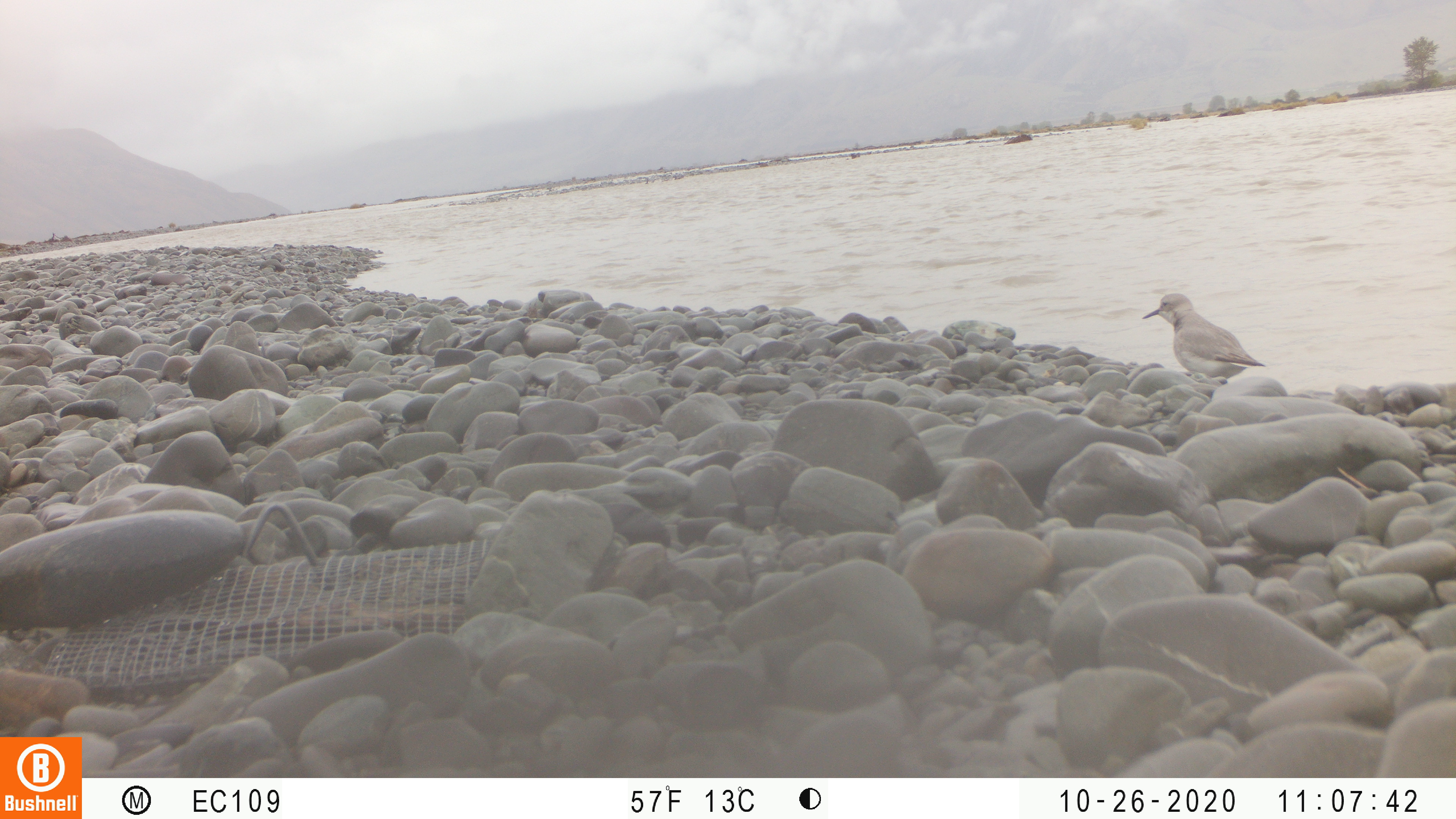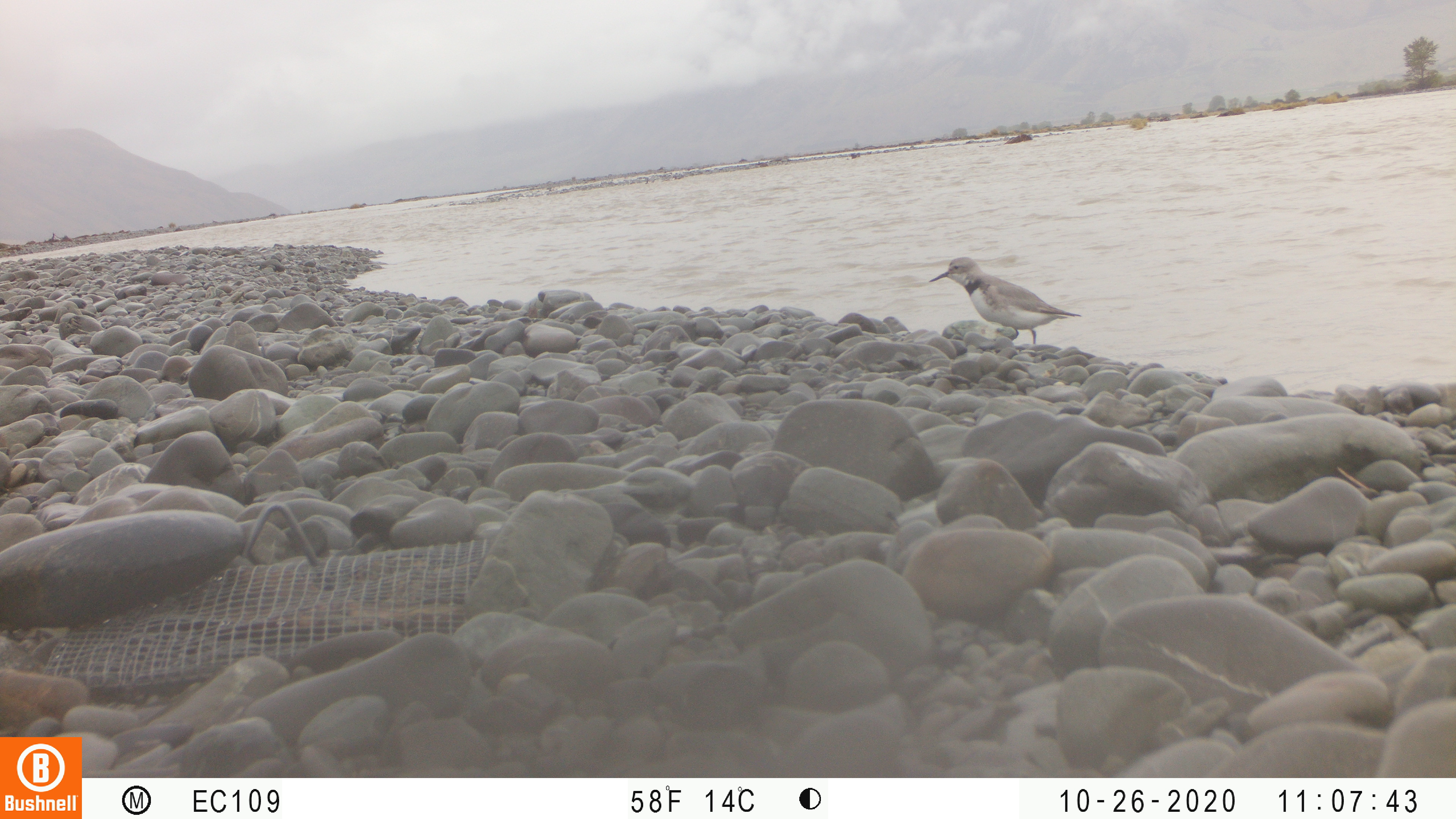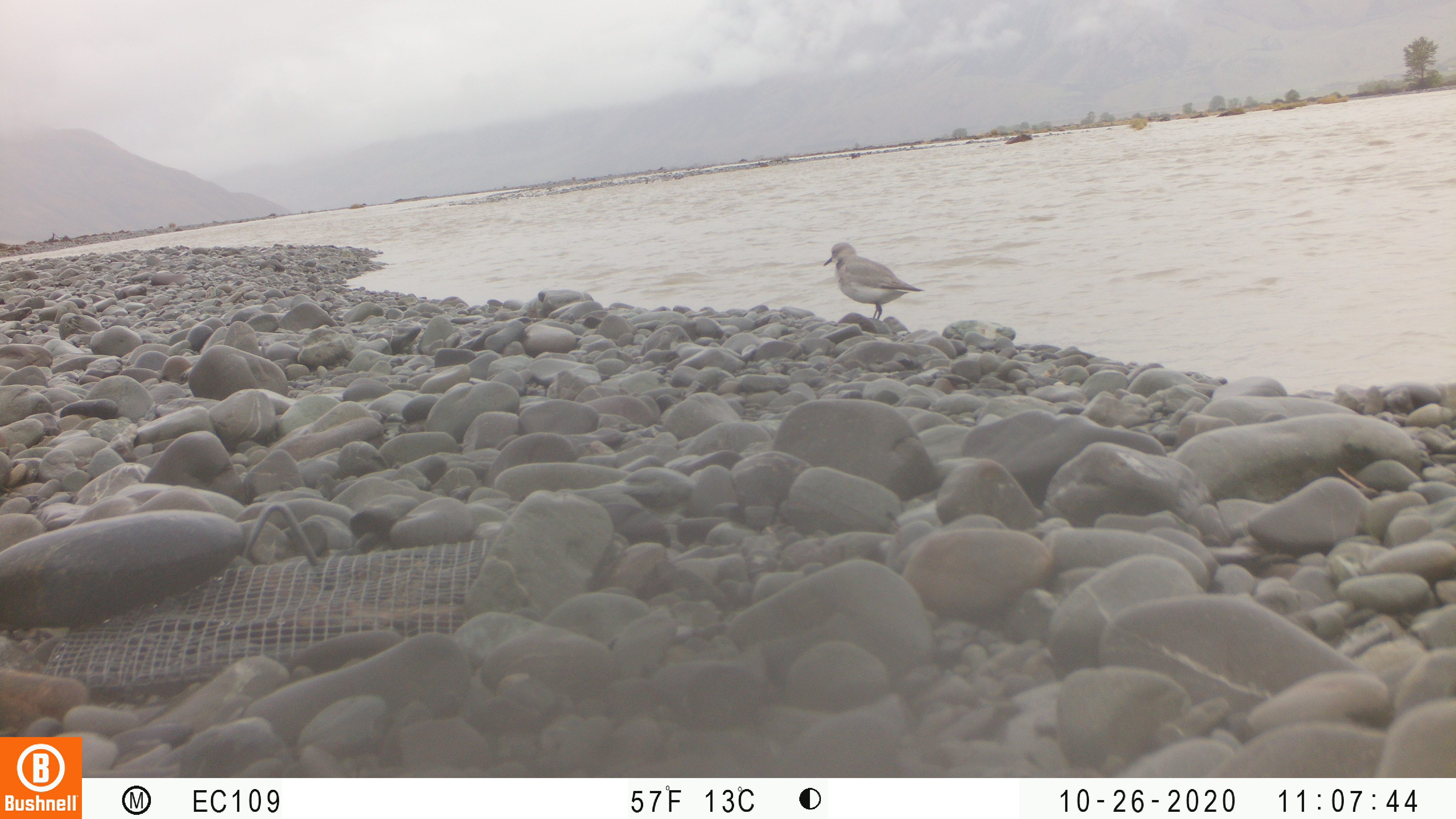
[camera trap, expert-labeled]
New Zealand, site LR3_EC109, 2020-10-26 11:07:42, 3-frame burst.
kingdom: Animalia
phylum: Chordata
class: Aves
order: Charadriiformes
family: Charadriidae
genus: Anarhynchus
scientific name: Anarhynchus frontalis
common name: wrybill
Wrybill (Anarhynchus frontalis).